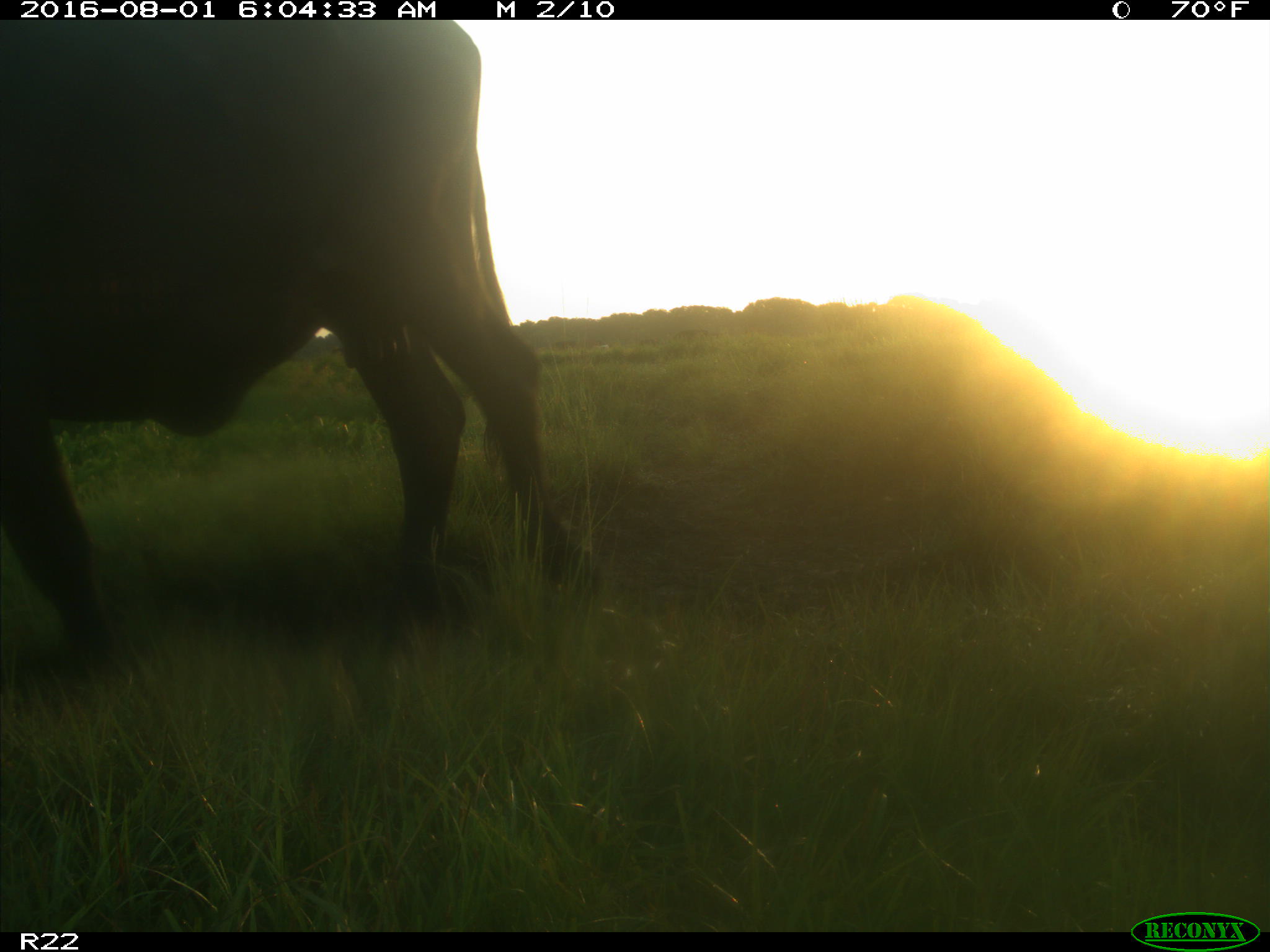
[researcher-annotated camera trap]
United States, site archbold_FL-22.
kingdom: Animalia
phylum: Chordata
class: Mammalia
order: Artiodactyla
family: Bovidae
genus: Bos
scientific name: Bos taurus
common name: domestic cow